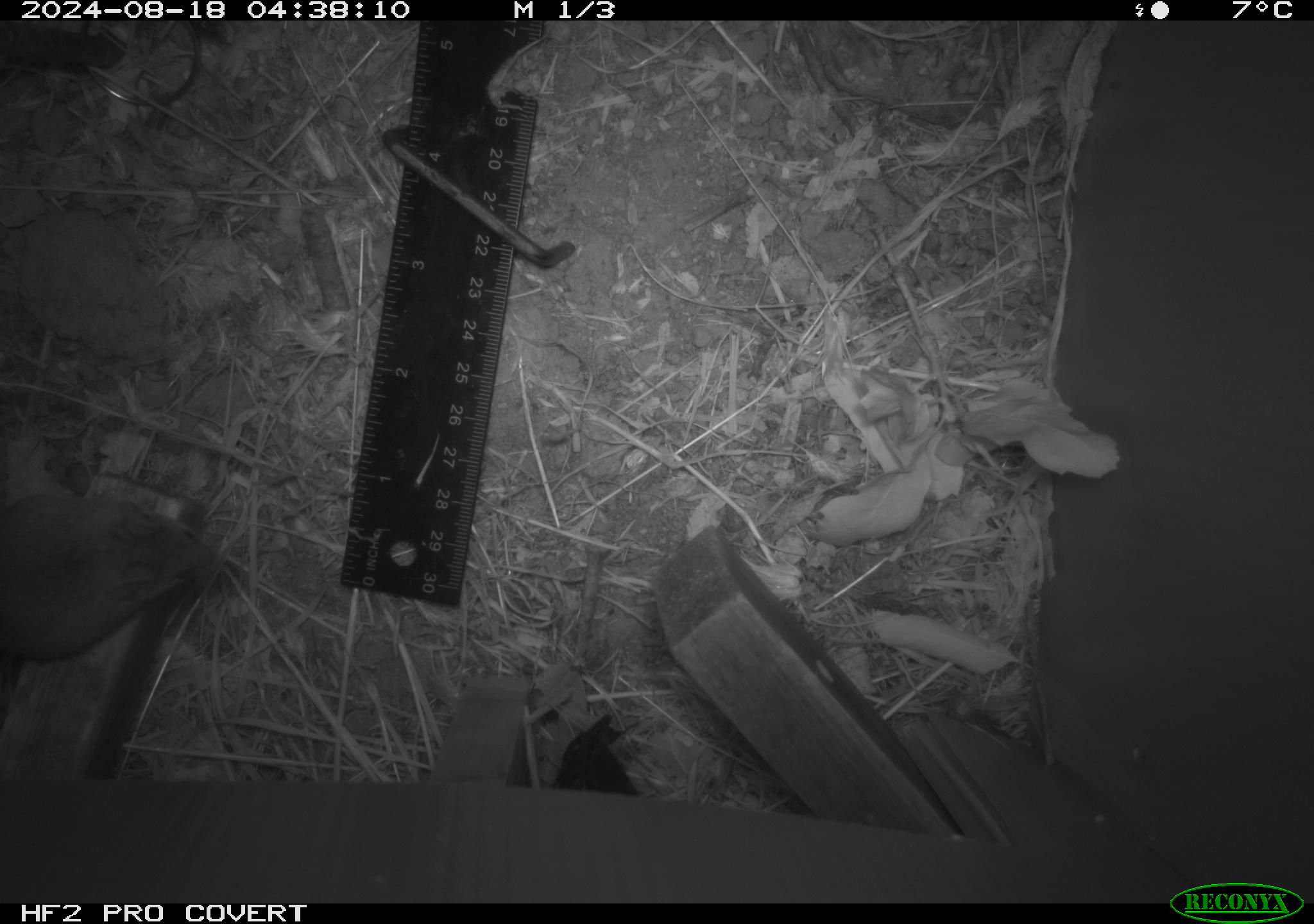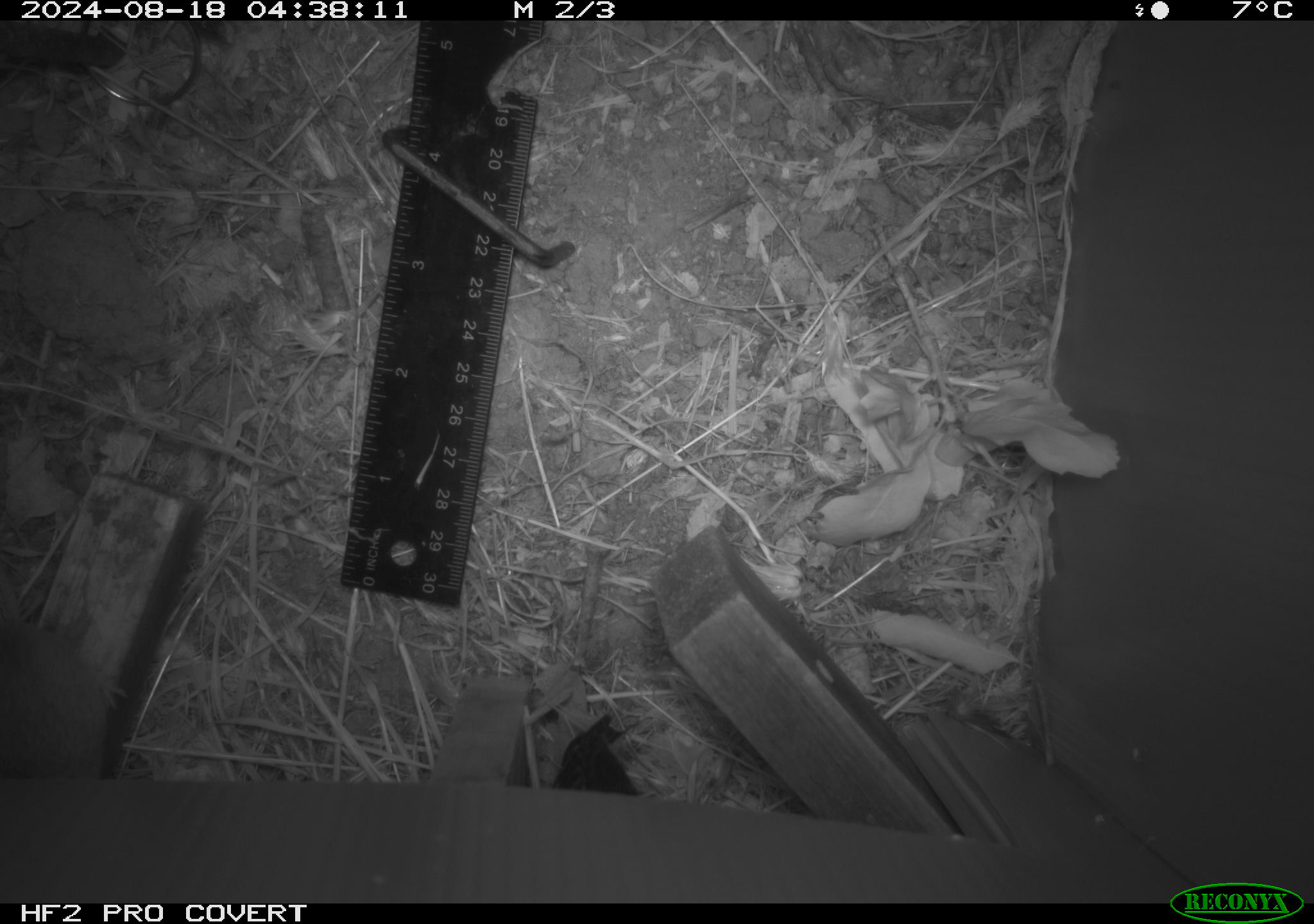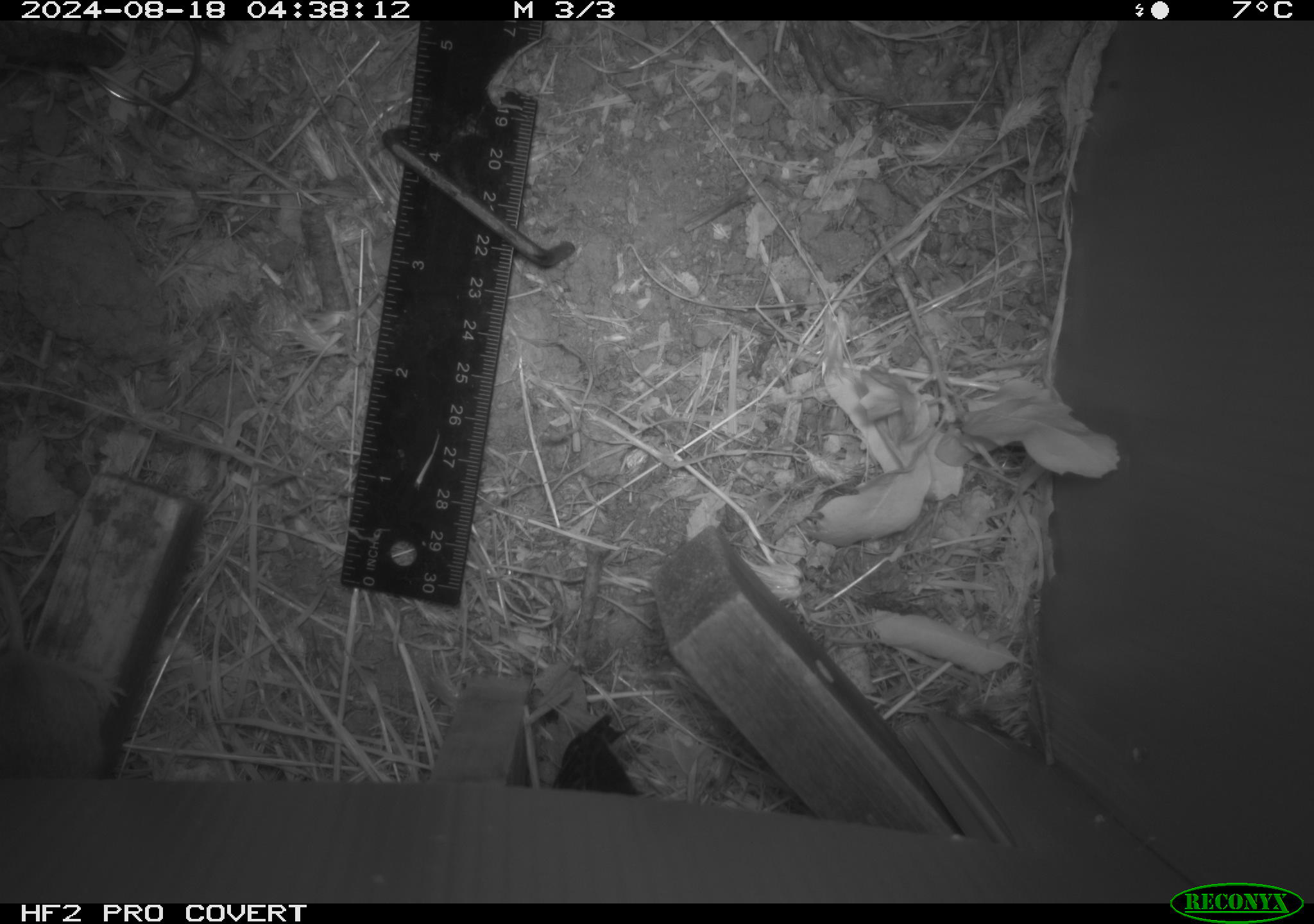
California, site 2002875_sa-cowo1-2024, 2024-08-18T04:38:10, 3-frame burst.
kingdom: Animalia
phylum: Chordata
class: Mammalia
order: Rodentia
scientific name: Rodentia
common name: mouse species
Mouse species (Rodentia).